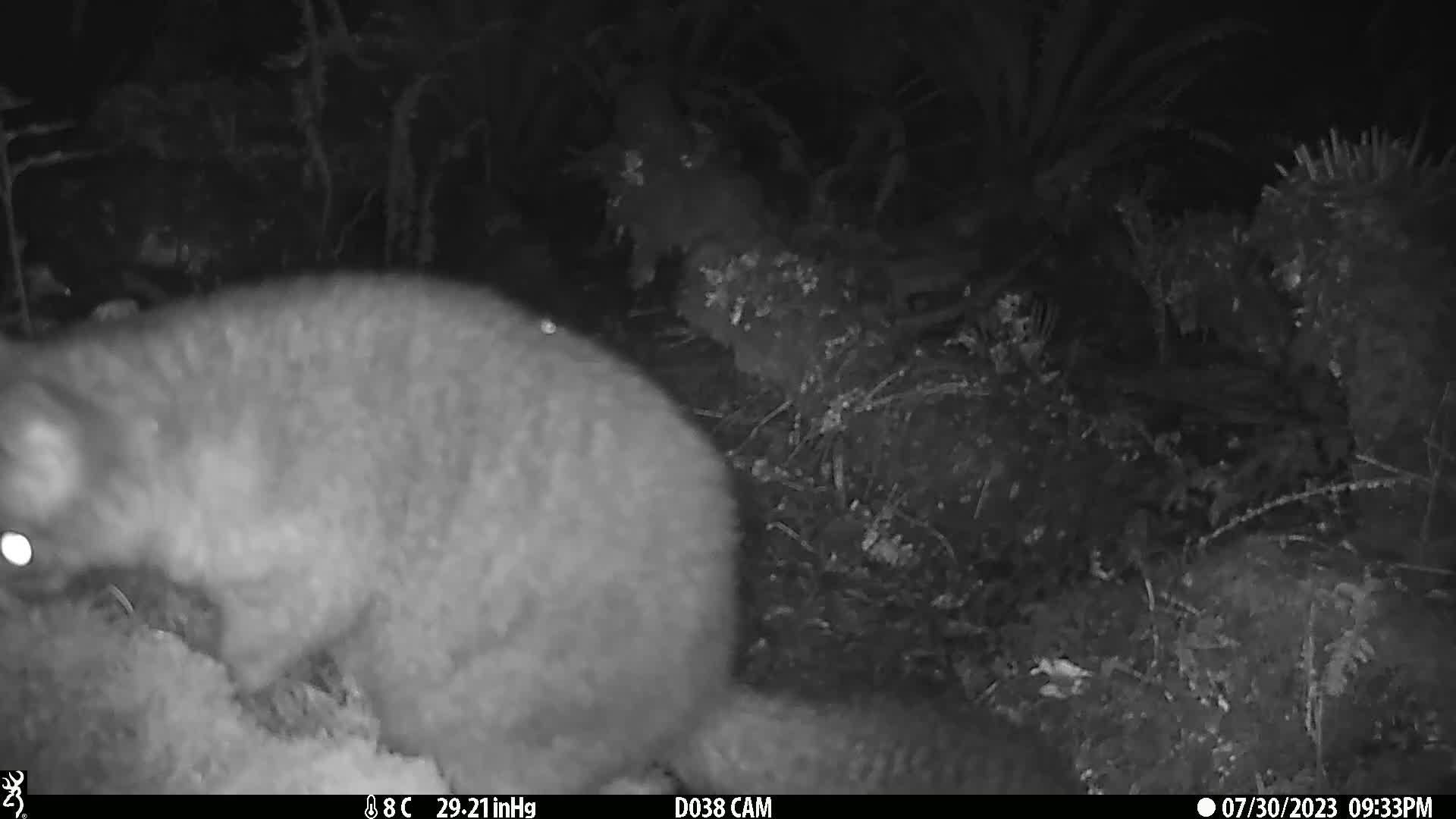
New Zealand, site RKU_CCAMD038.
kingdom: Animalia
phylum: Chordata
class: Mammalia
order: Diprotodontia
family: Phalangeridae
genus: Trichosurus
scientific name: Trichosurus vulpecula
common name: common brushtail possum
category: possum